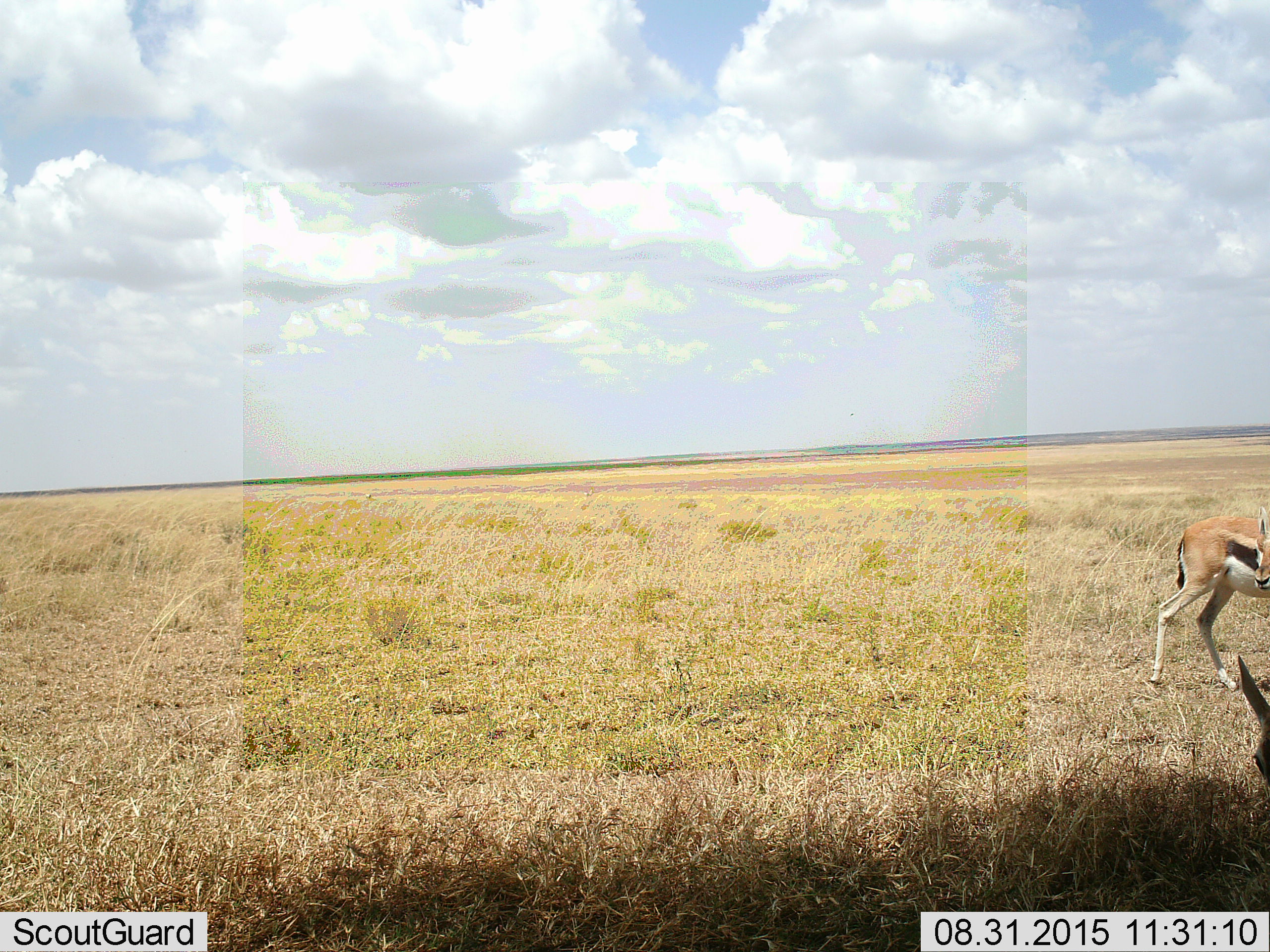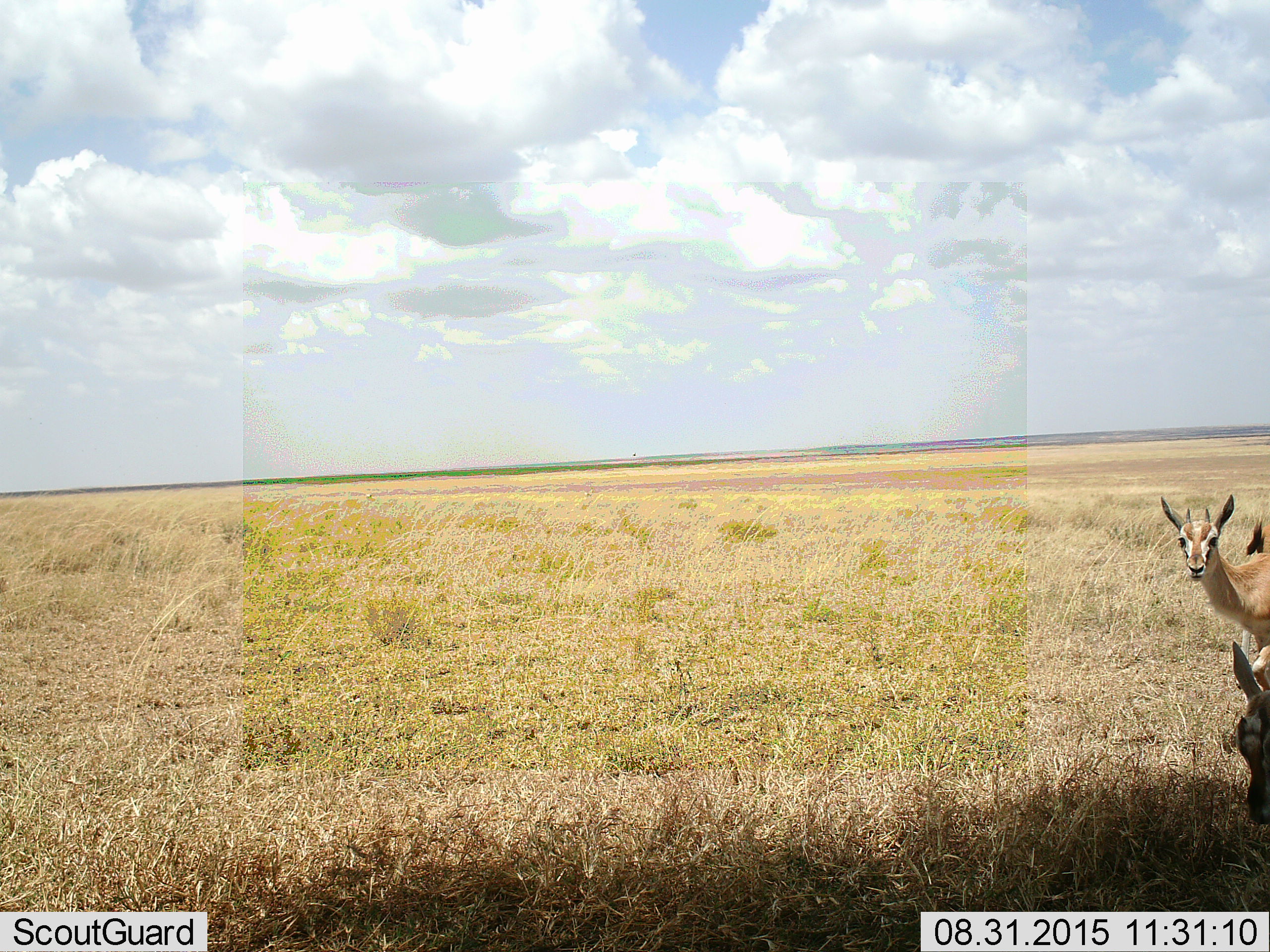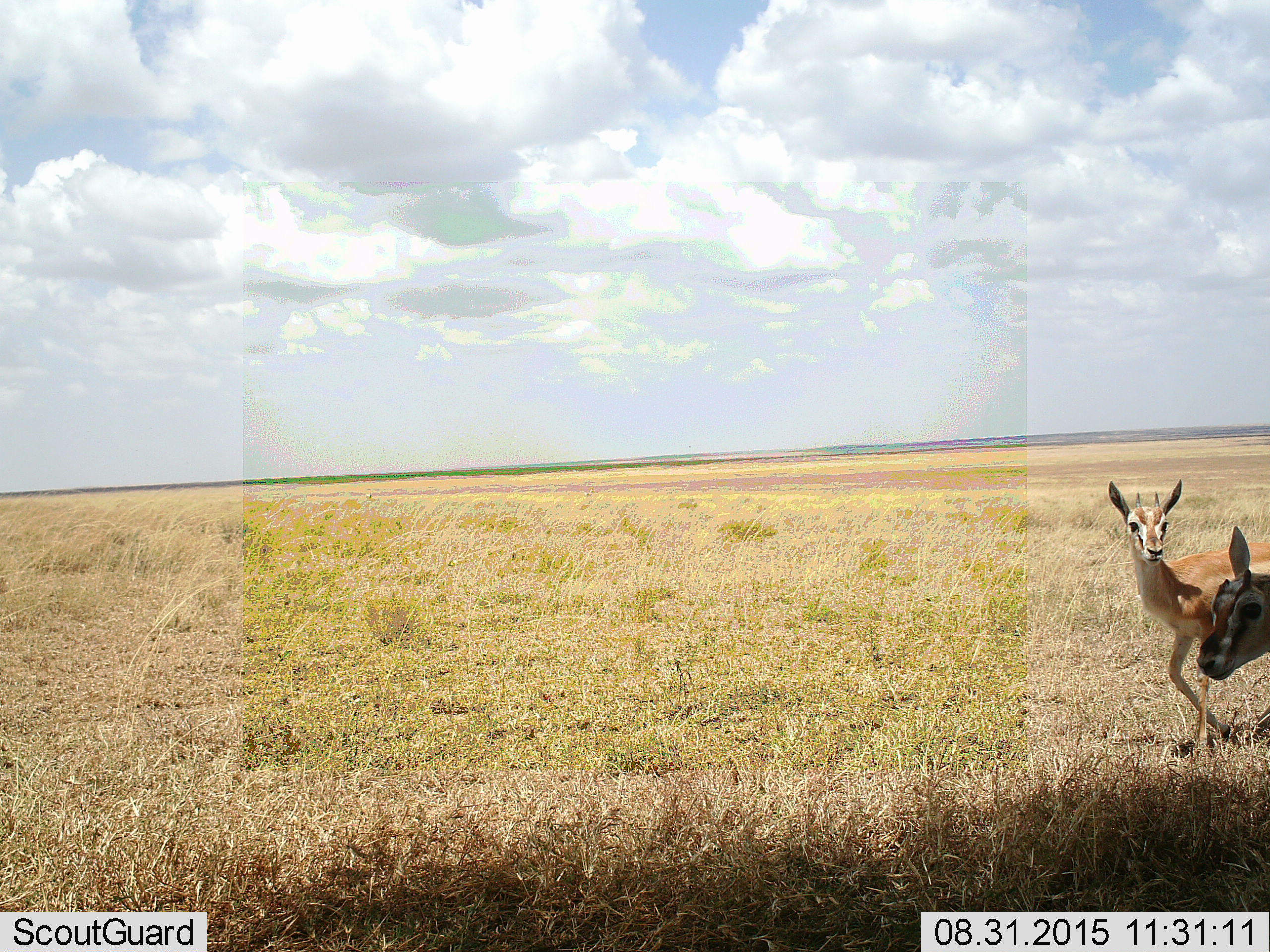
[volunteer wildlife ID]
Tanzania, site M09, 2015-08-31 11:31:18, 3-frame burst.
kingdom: Animalia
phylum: Chordata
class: Mammalia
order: Artiodactyla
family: Bovidae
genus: Eudorcas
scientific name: Eudorcas thomsonii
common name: thomson's gazelle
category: gazellethomsons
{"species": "gazellethomsons (thomson's gazelle) (Eudorcas thomsonii)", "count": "2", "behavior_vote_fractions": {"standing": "50%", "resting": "0%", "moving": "60%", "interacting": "0%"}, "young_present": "10%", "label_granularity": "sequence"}